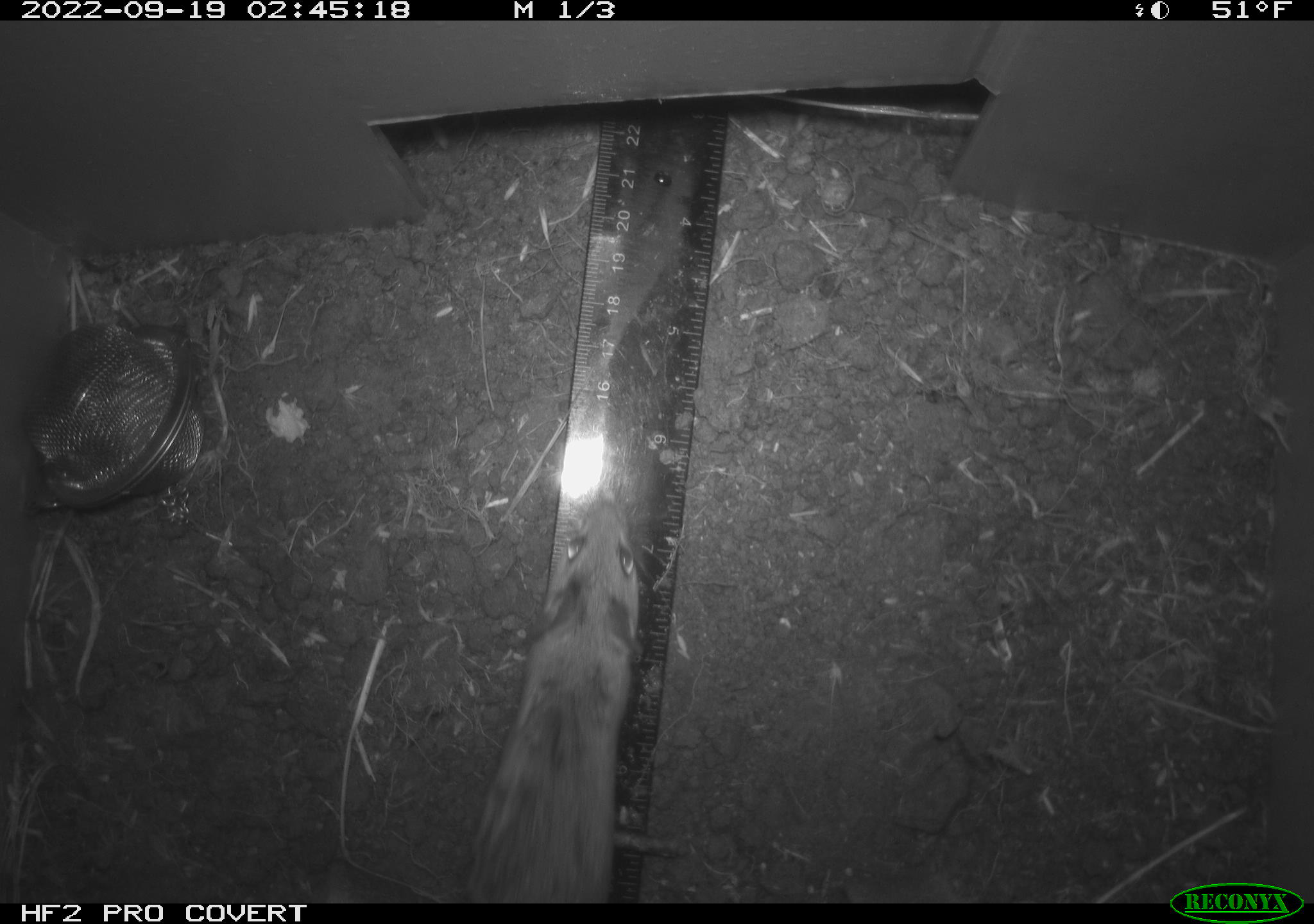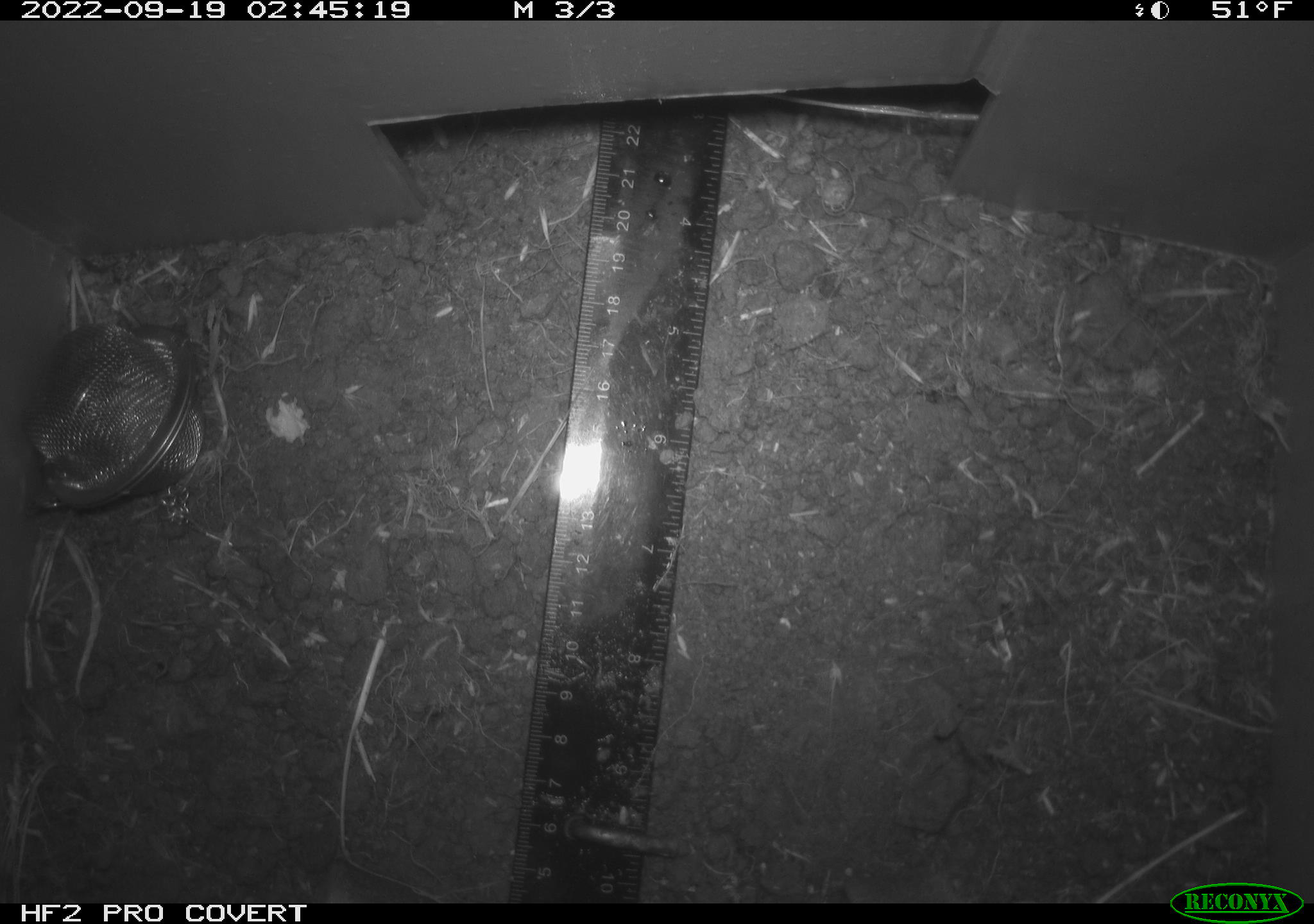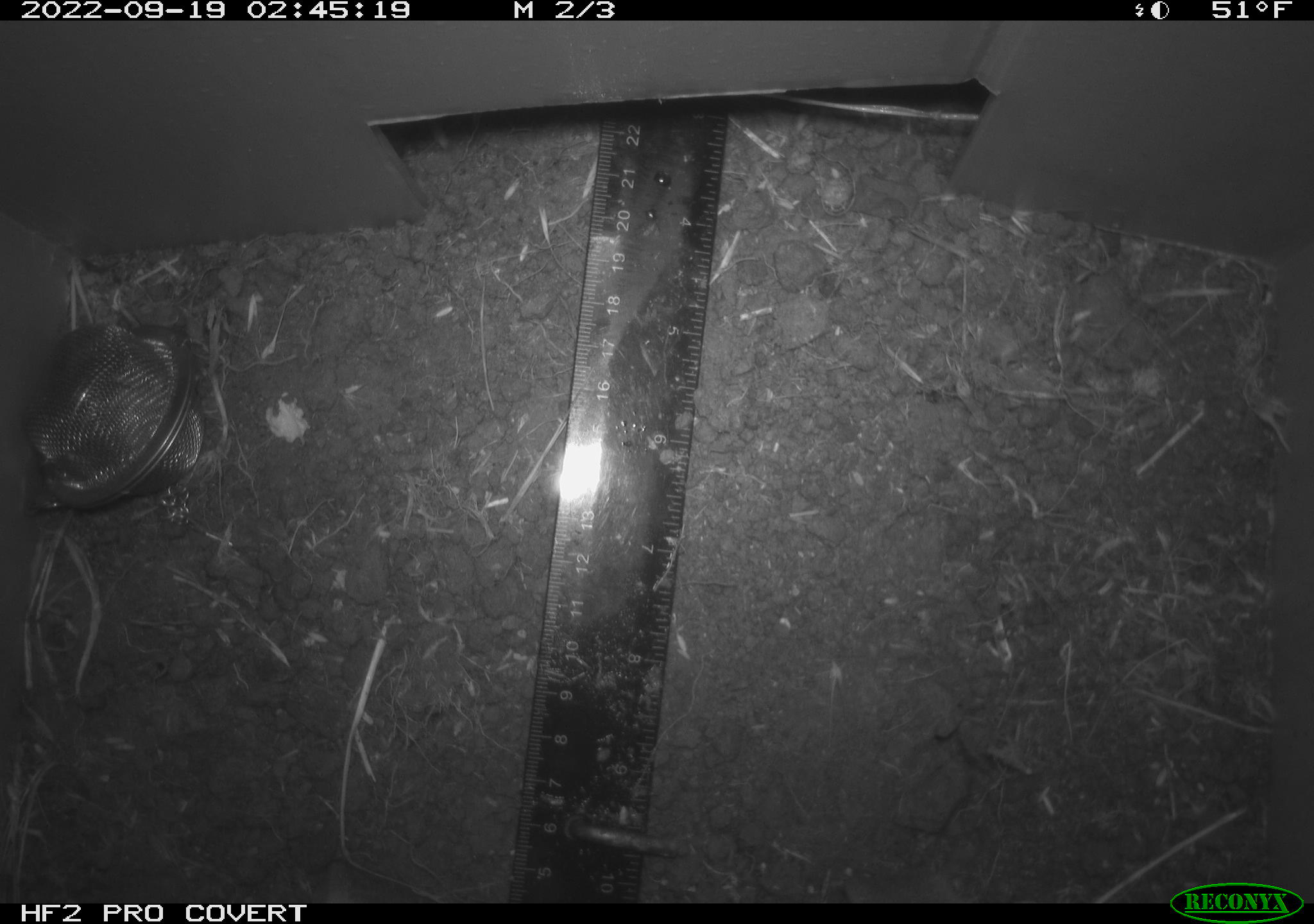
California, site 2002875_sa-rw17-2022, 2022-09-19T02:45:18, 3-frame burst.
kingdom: Animalia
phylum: Chordata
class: Mammalia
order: Rodentia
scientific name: Rodentia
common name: mouse species